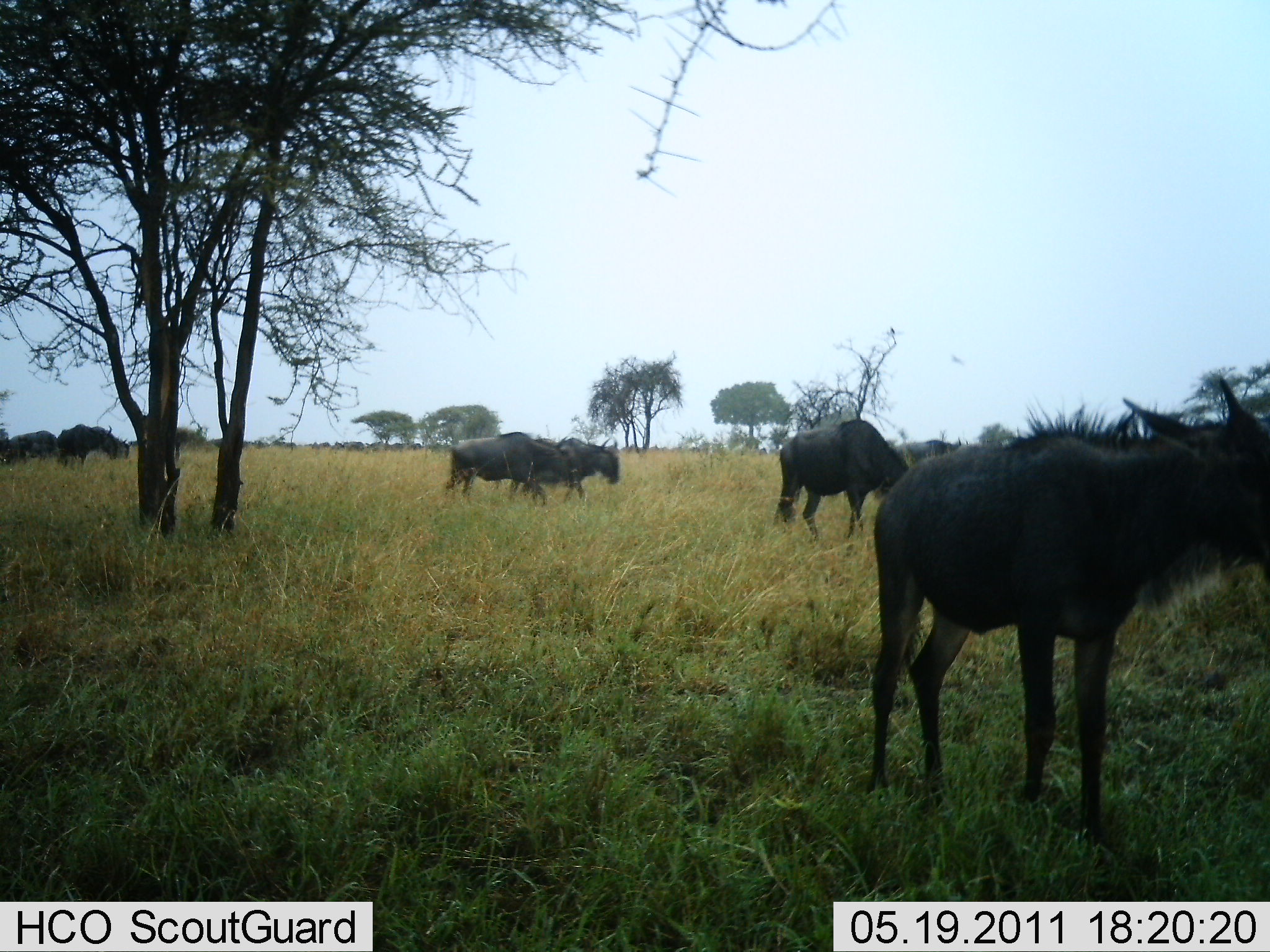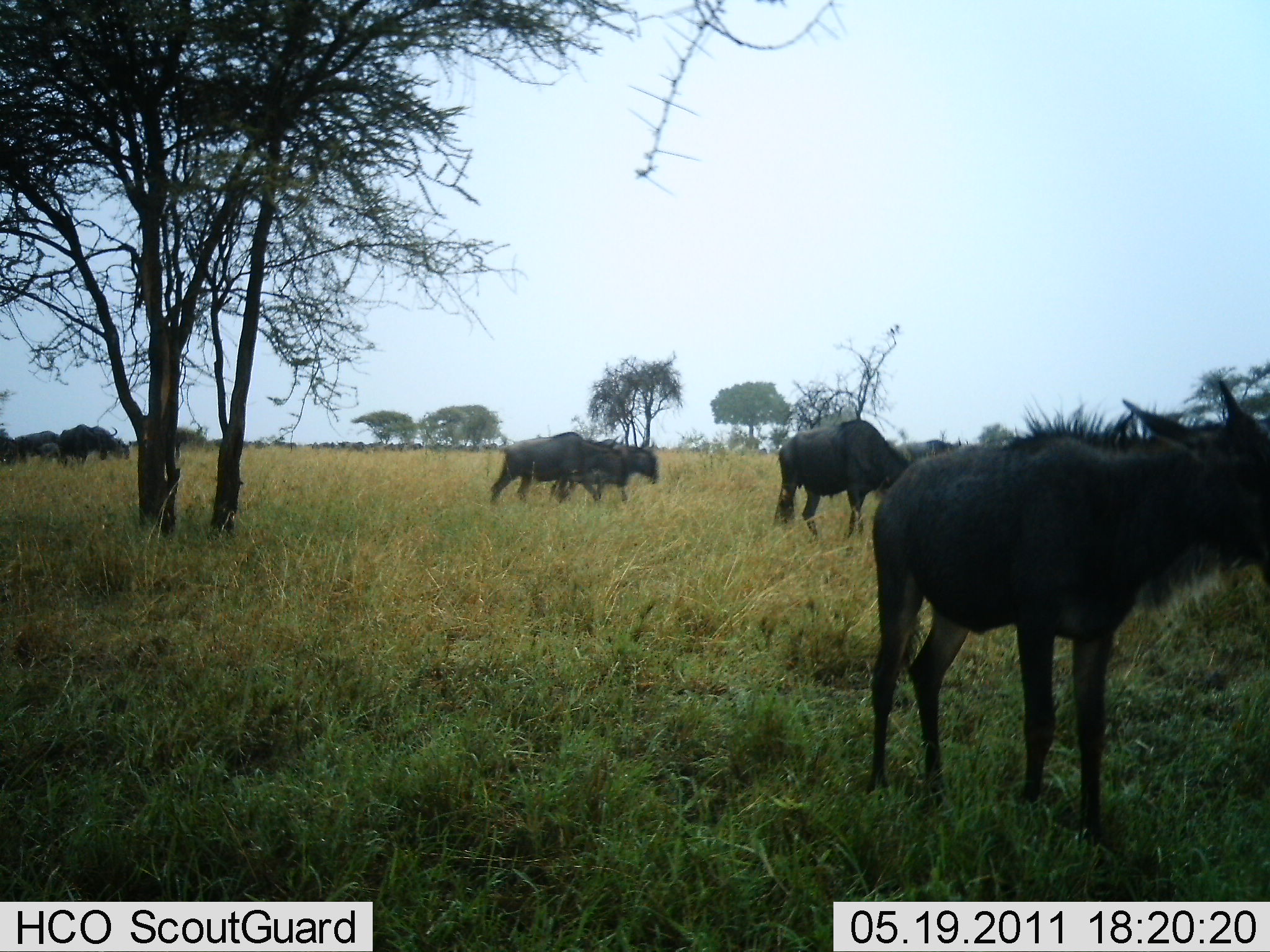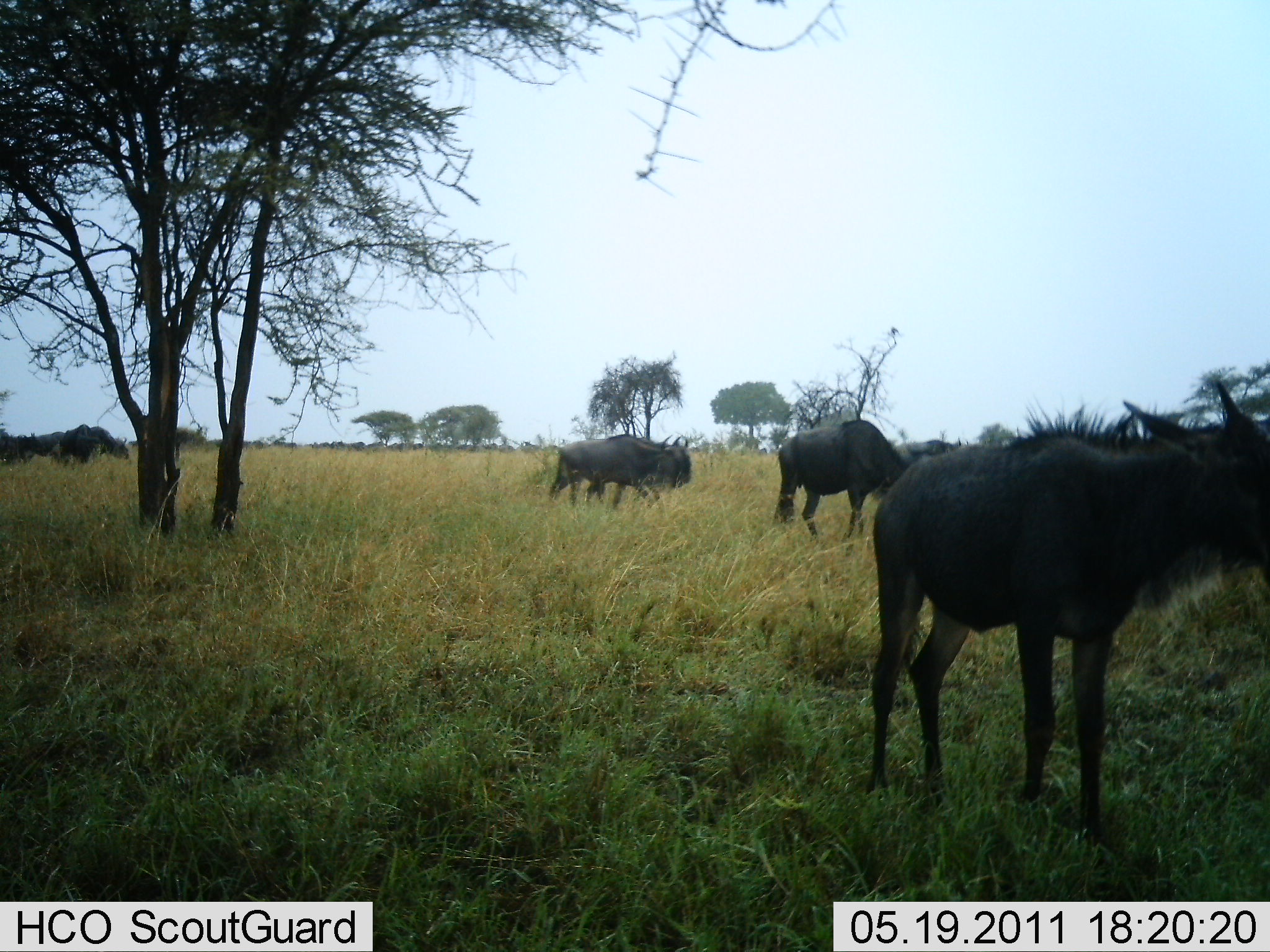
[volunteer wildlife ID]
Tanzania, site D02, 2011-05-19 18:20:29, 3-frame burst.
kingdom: Animalia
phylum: Chordata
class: Mammalia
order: Artiodactyla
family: Bovidae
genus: Connochaetes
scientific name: Connochaetes taurinus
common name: blue wildebeest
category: wildebeest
Wildebeest (blue wildebeest) (Connochaetes taurinus), count 7. Behavior (volunteer vote fractions): standing 73%, resting 0%, moving 82%, interacting 9%. Young present (vote fraction): 0%. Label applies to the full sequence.